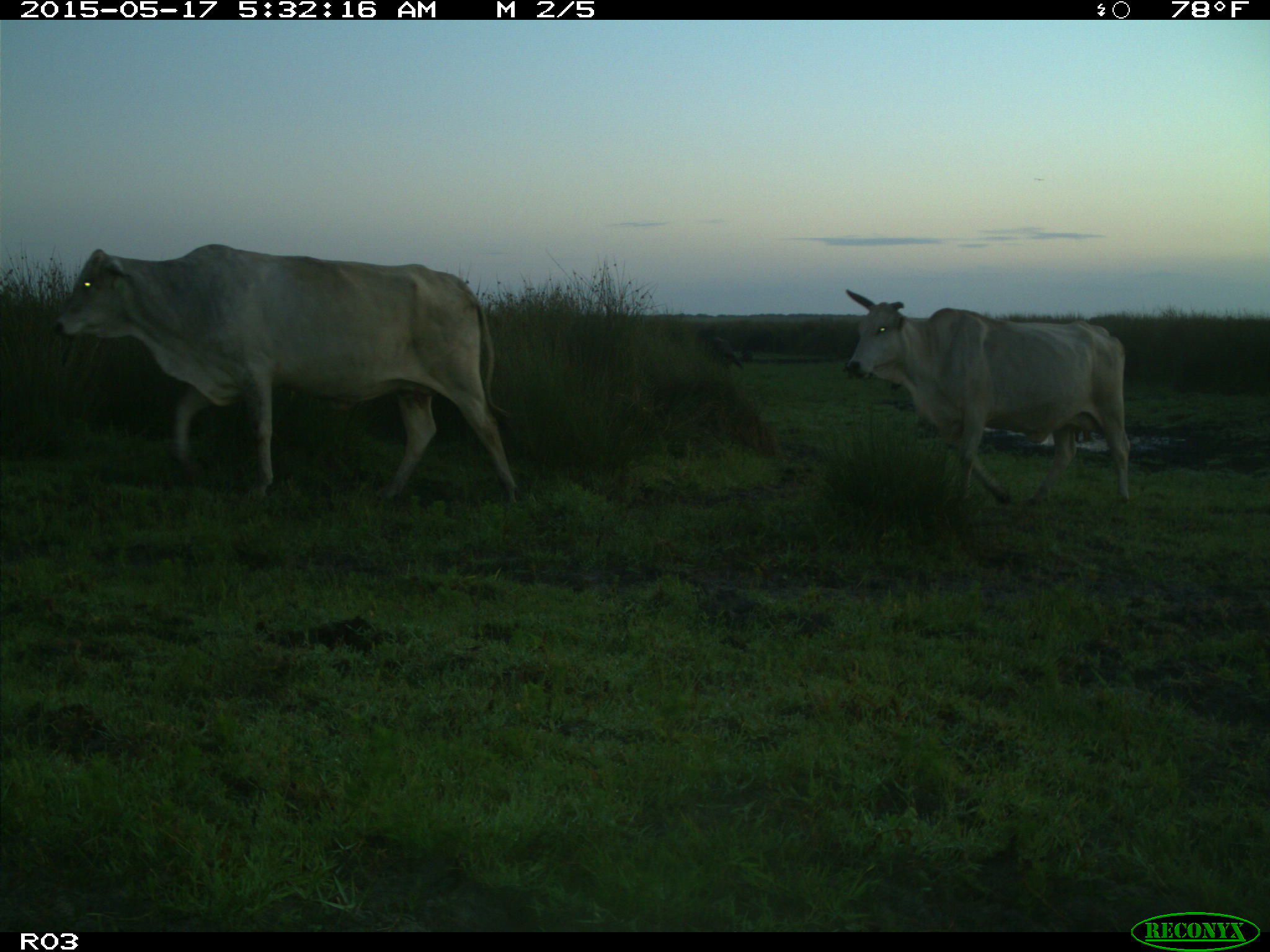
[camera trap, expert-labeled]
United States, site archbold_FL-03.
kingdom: Animalia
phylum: Chordata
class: Mammalia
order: Artiodactyla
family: Bovidae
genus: Bos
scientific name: Bos taurus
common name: domestic cow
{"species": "Bos taurus (domestic cow)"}